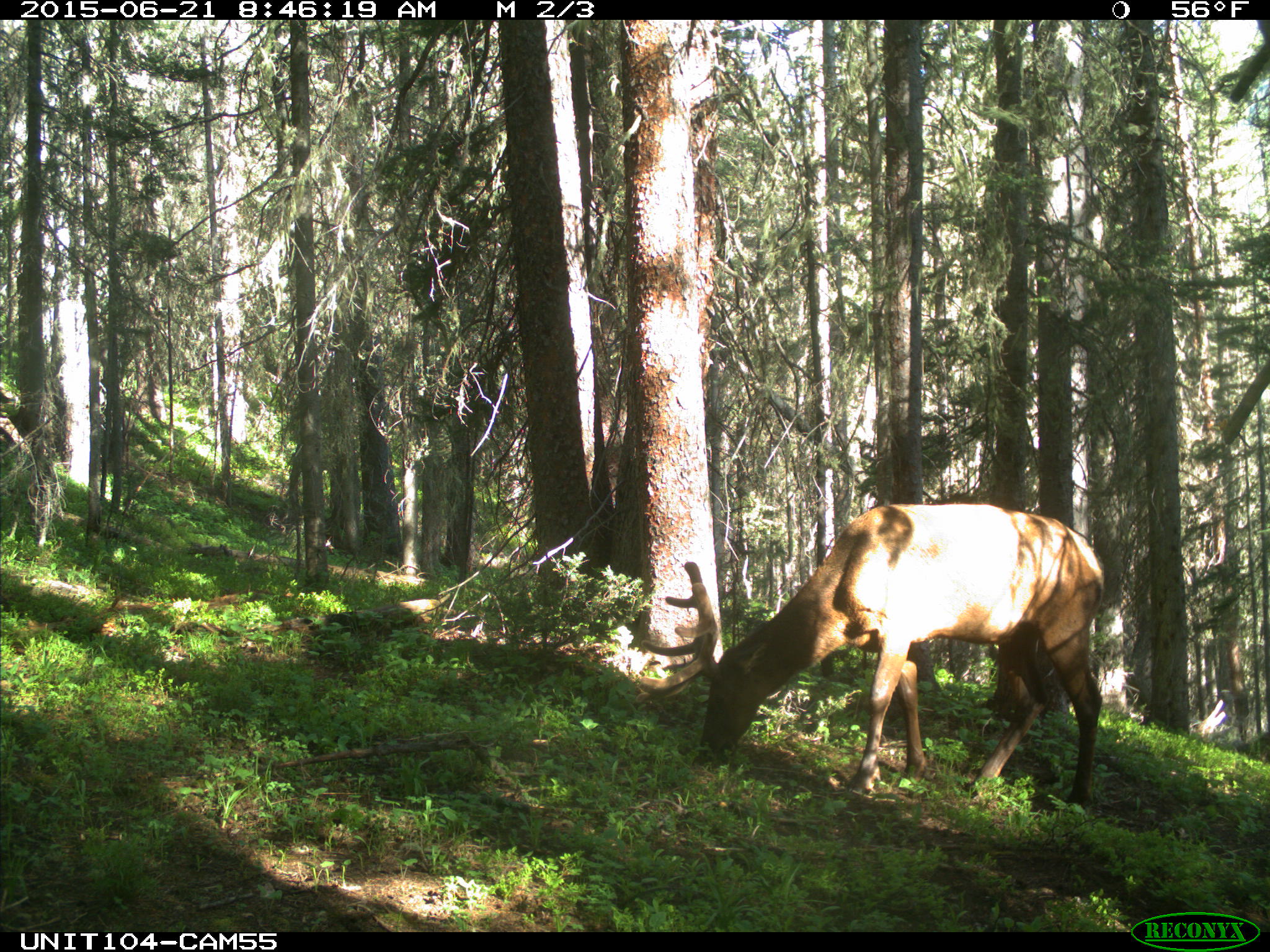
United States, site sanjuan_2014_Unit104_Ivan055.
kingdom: Animalia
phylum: Chordata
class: Mammalia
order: Artiodactyla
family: Cervidae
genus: Cervus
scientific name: Cervus elaphus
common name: red deer